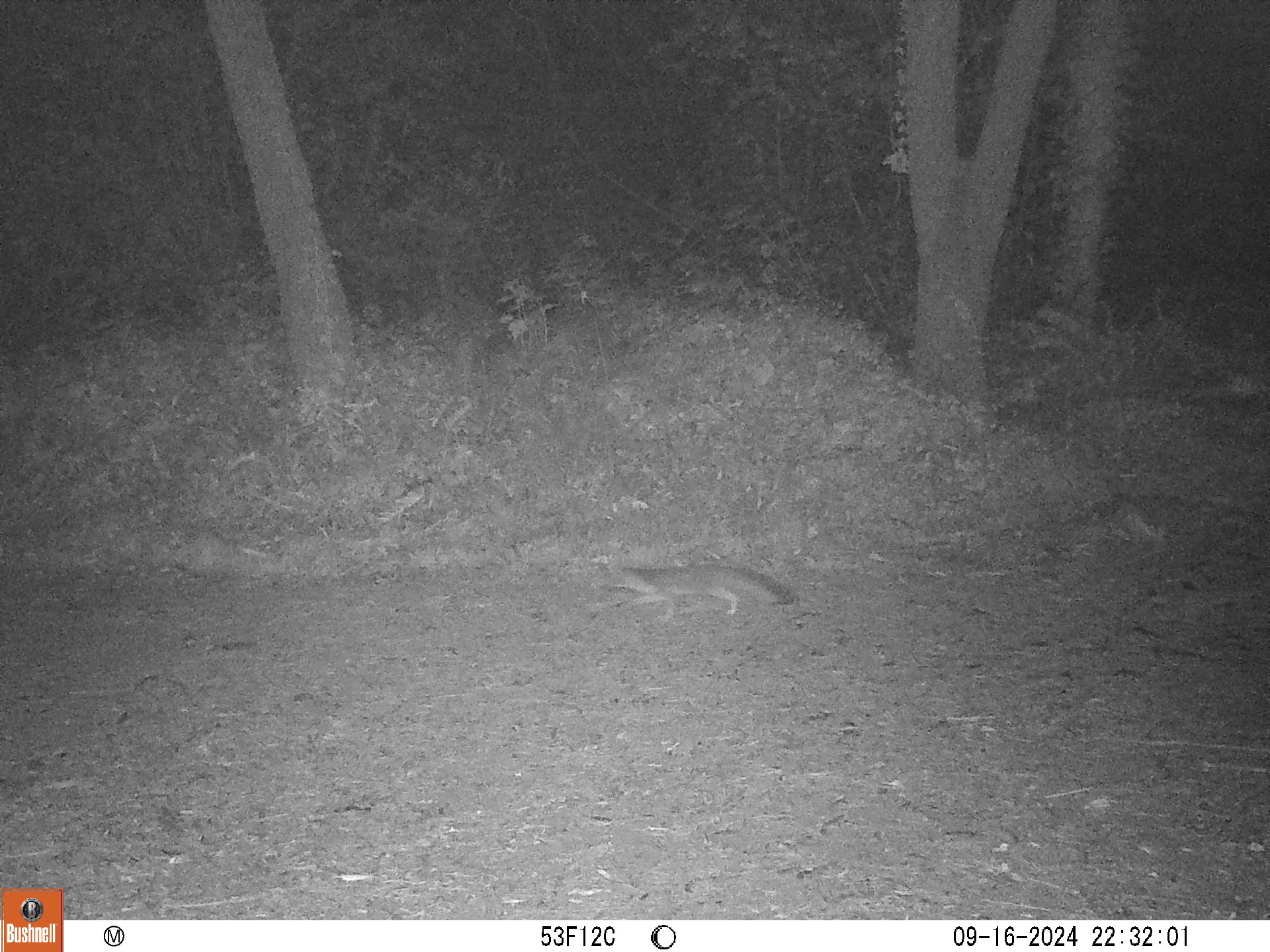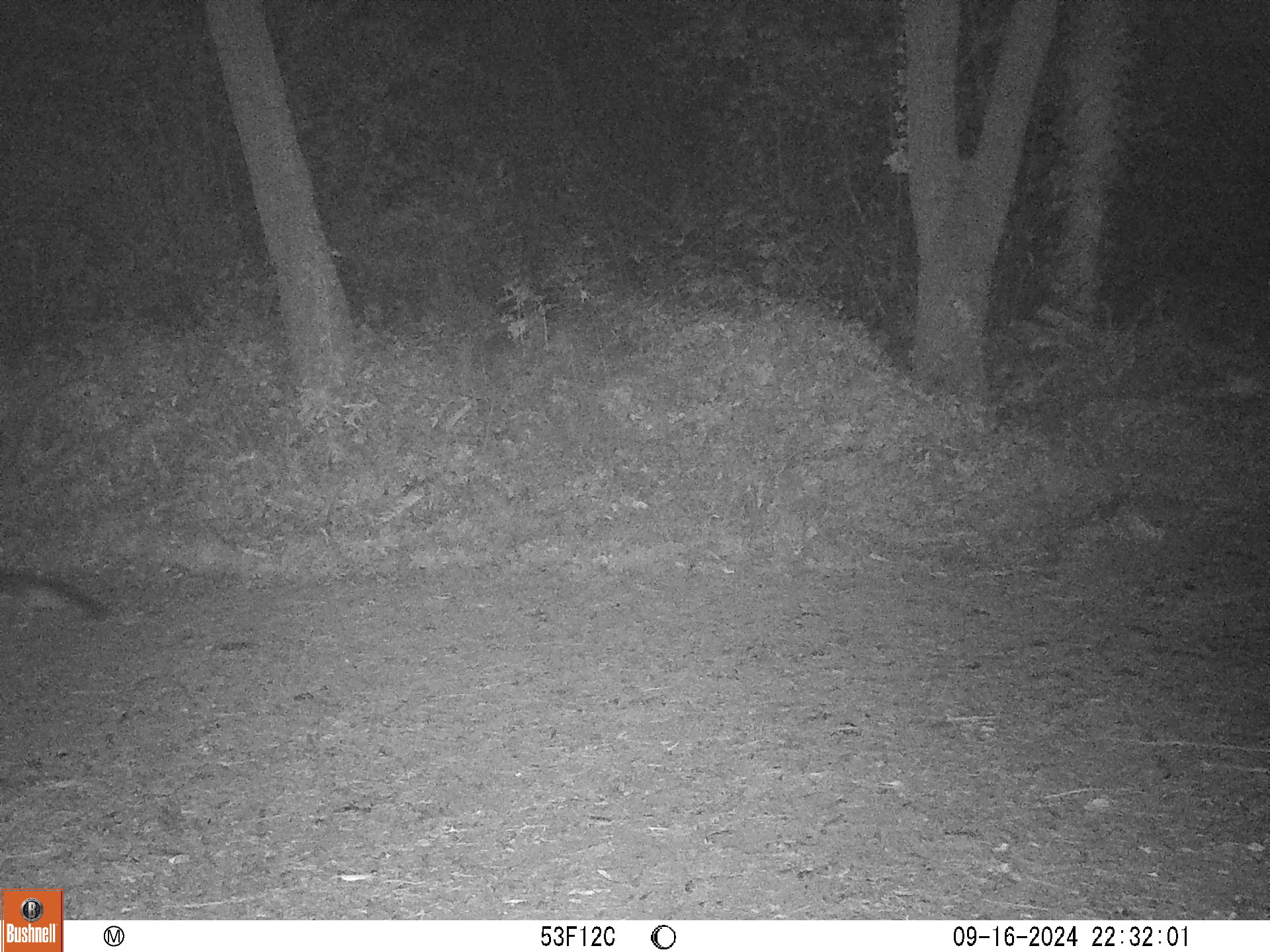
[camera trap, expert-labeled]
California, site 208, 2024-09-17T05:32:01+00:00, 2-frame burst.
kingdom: Animalia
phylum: Chordata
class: Mammalia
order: Carnivora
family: Canidae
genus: Urocyon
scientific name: Urocyon cinereoargenteus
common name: gray fox